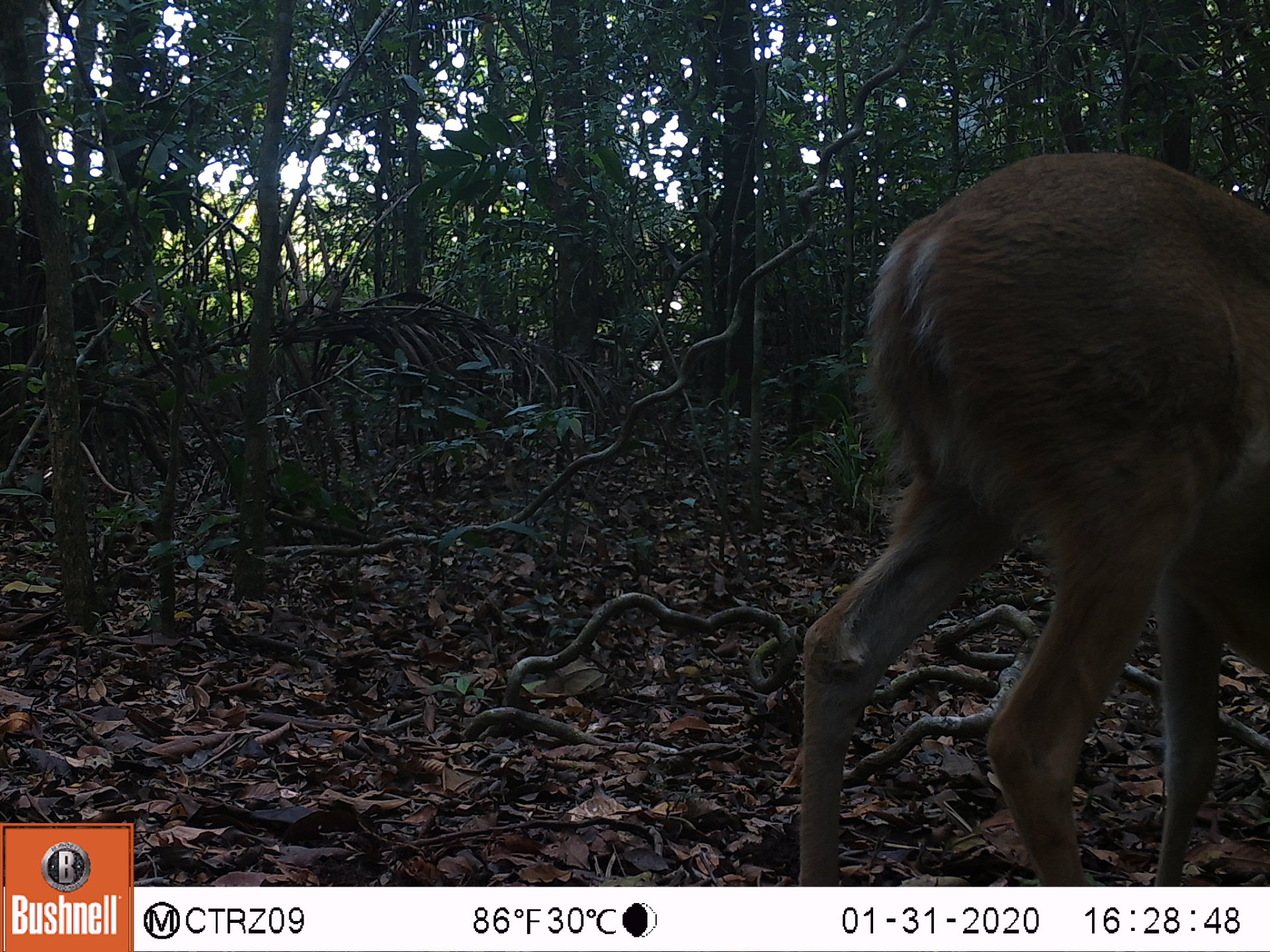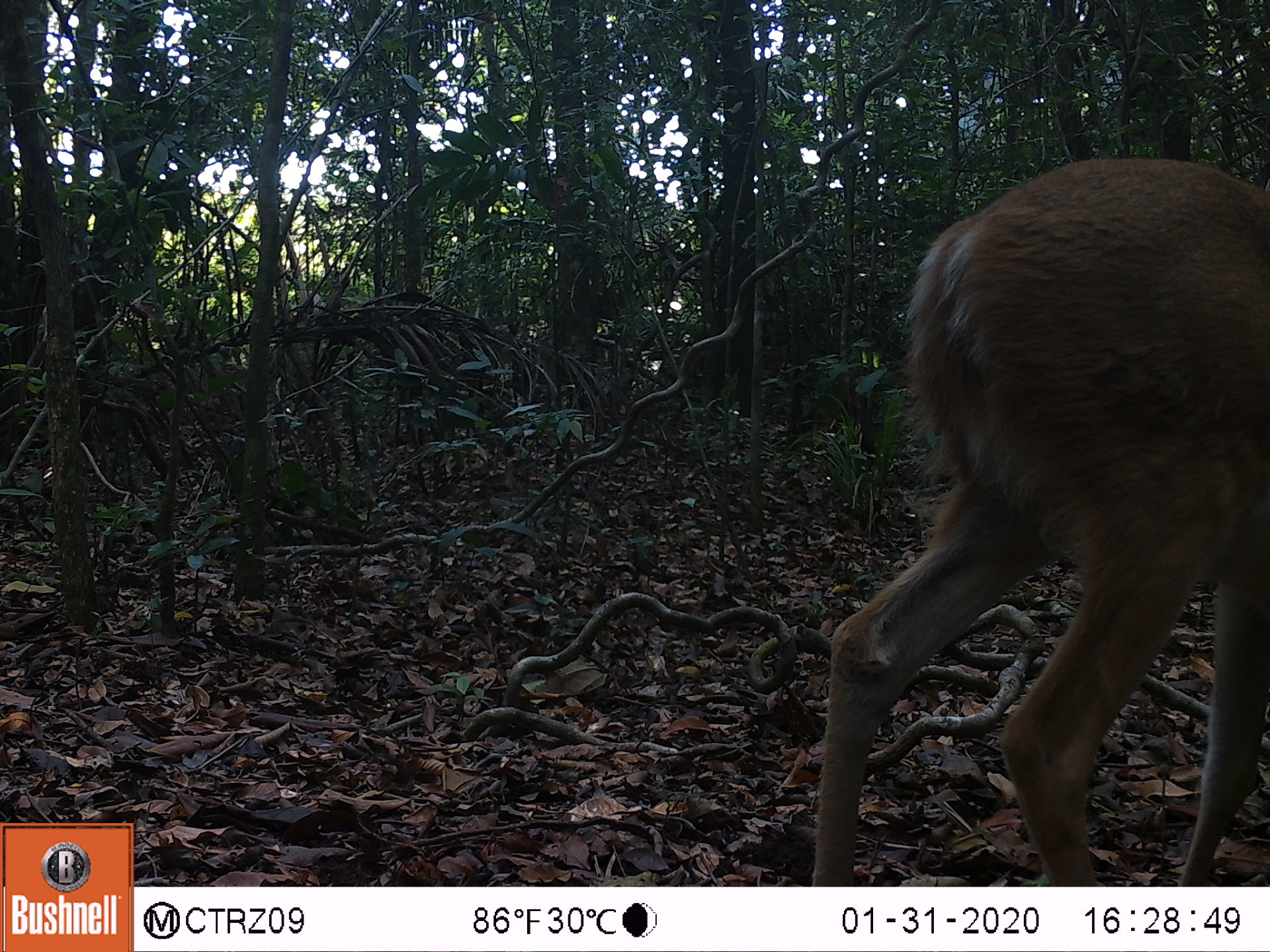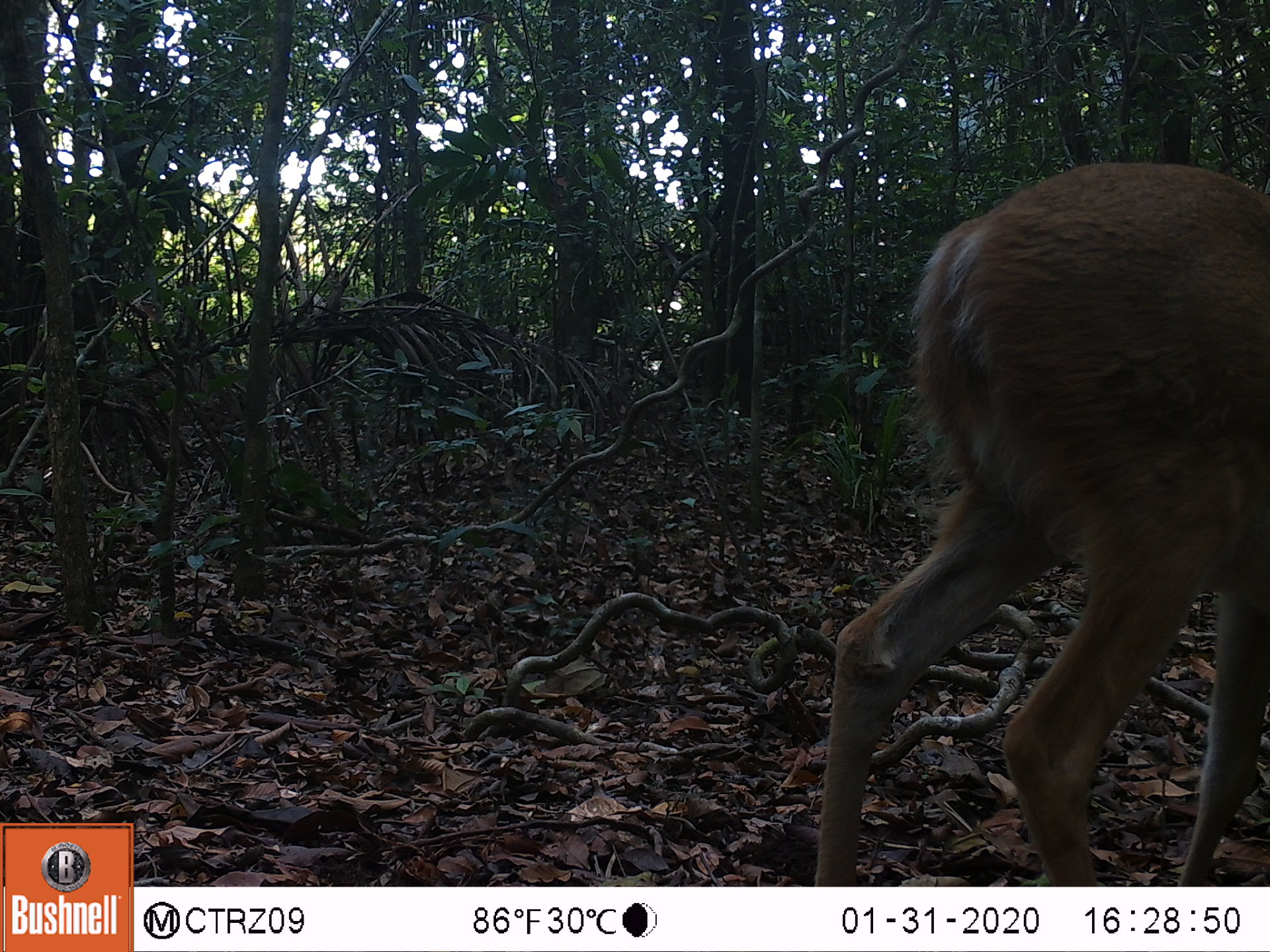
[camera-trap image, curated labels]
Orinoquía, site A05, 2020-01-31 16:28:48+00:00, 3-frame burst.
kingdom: Animalia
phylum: Chordata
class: Mammalia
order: Artiodactyla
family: Cervidae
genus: Odocoileus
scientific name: Odocoileus virginianus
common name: white-tailed deer